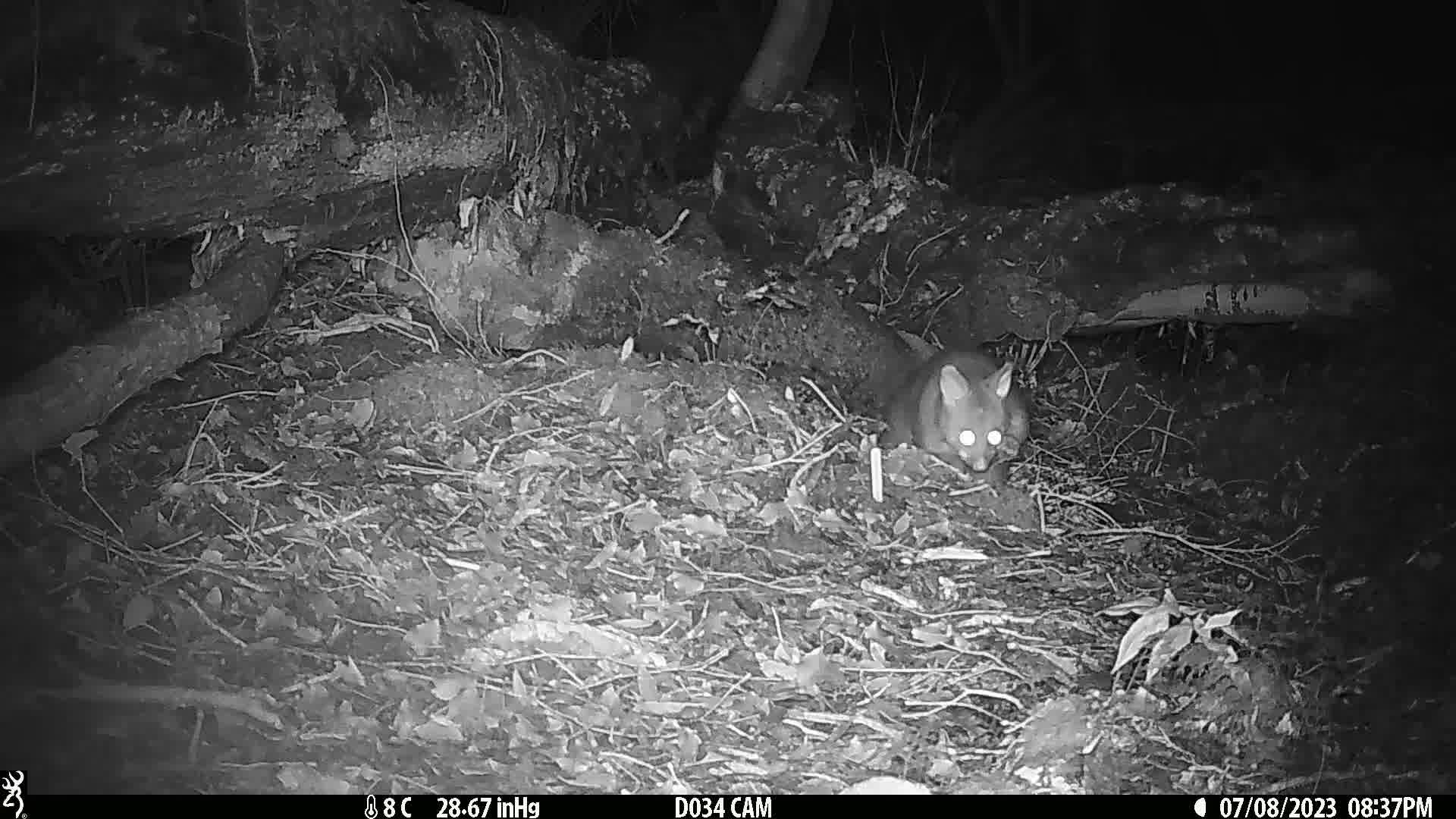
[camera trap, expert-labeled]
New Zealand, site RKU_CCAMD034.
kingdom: Animalia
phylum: Chordata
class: Mammalia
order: Diprotodontia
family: Phalangeridae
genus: Trichosurus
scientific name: Trichosurus vulpecula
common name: common brushtail possum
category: possum